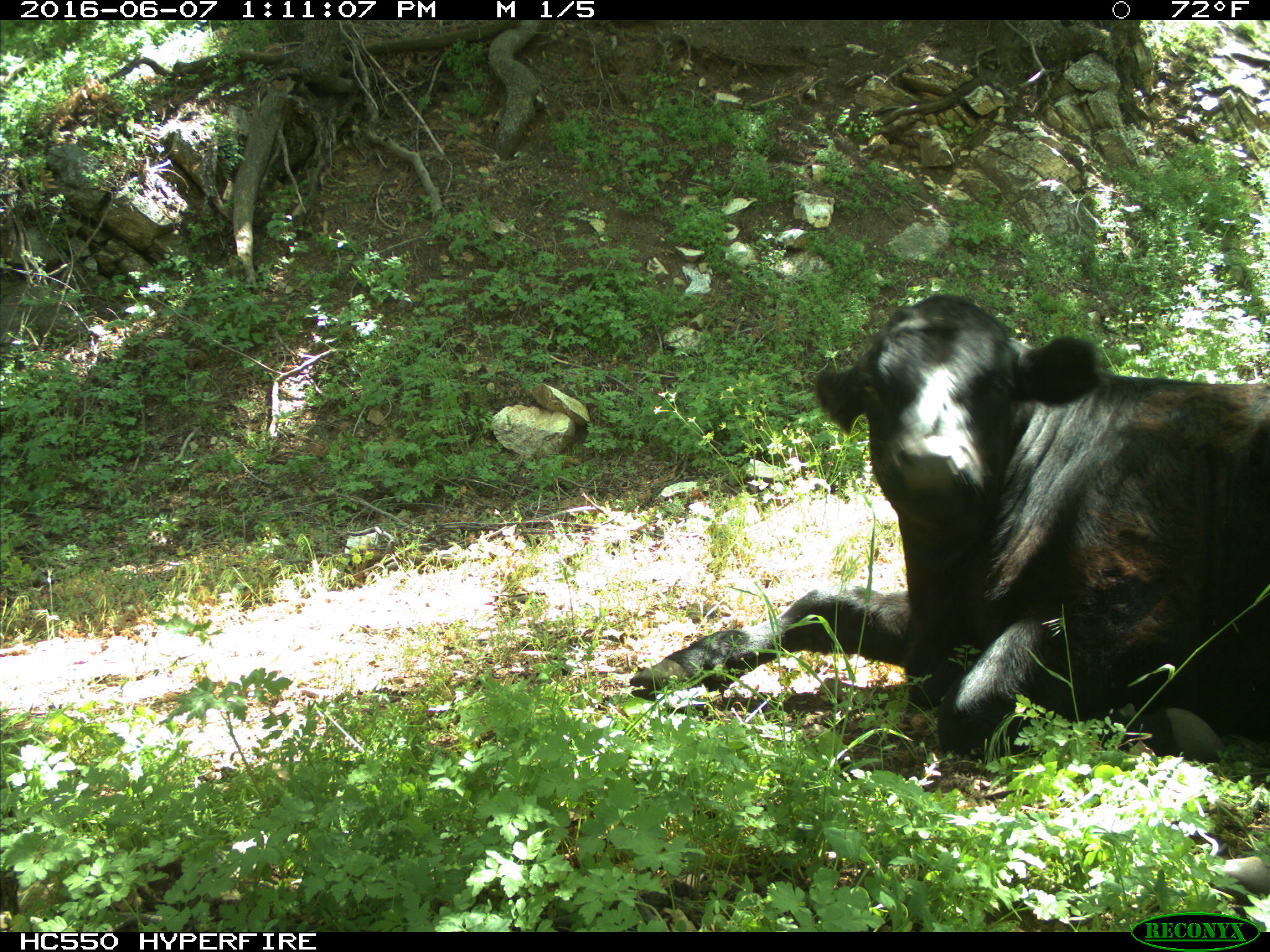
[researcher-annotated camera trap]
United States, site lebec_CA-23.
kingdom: Animalia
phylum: Chordata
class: Mammalia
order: Artiodactyla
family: Bovidae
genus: Bos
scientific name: Bos taurus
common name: domestic cow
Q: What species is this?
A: Bos taurus (domestic cow).